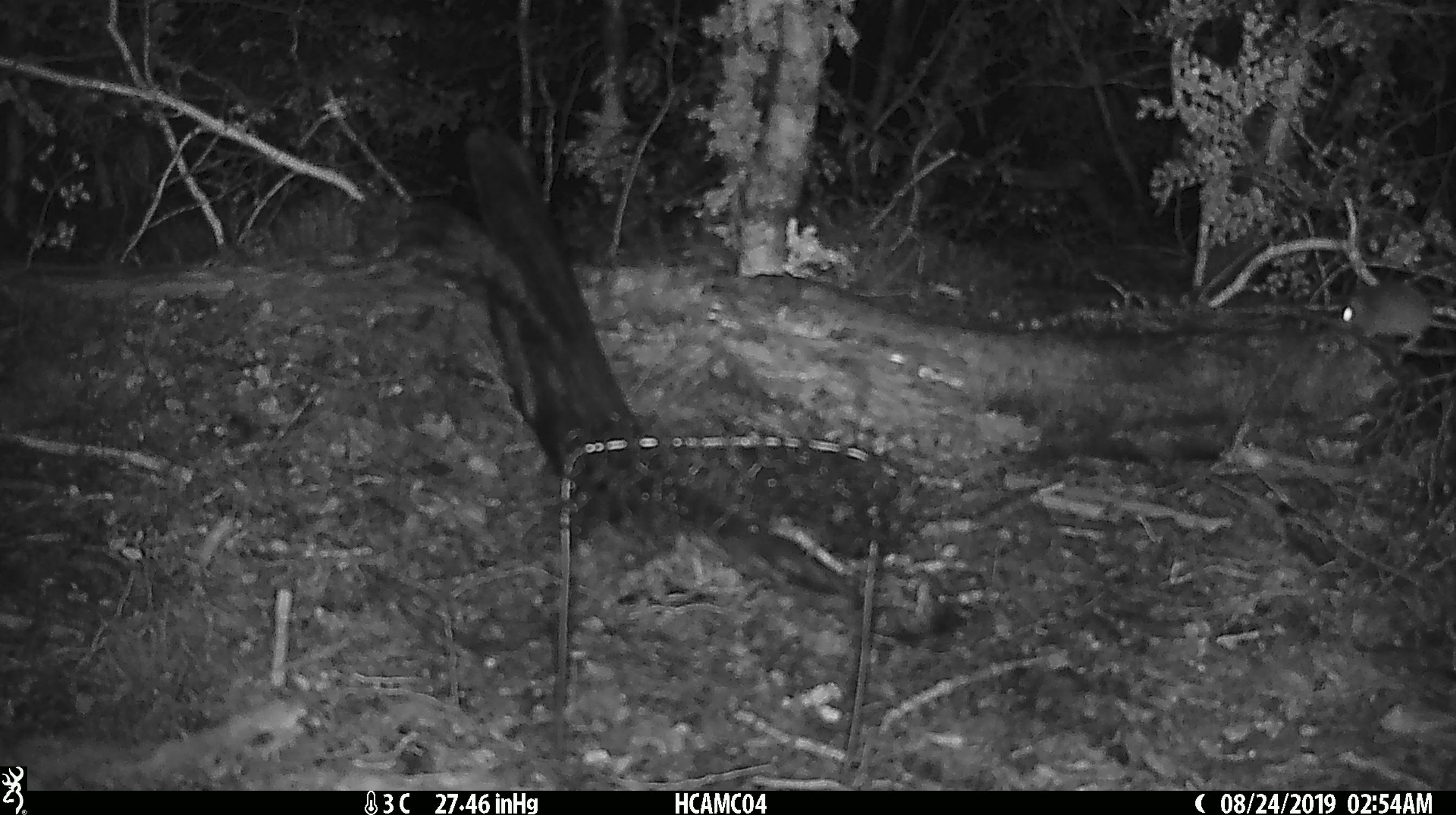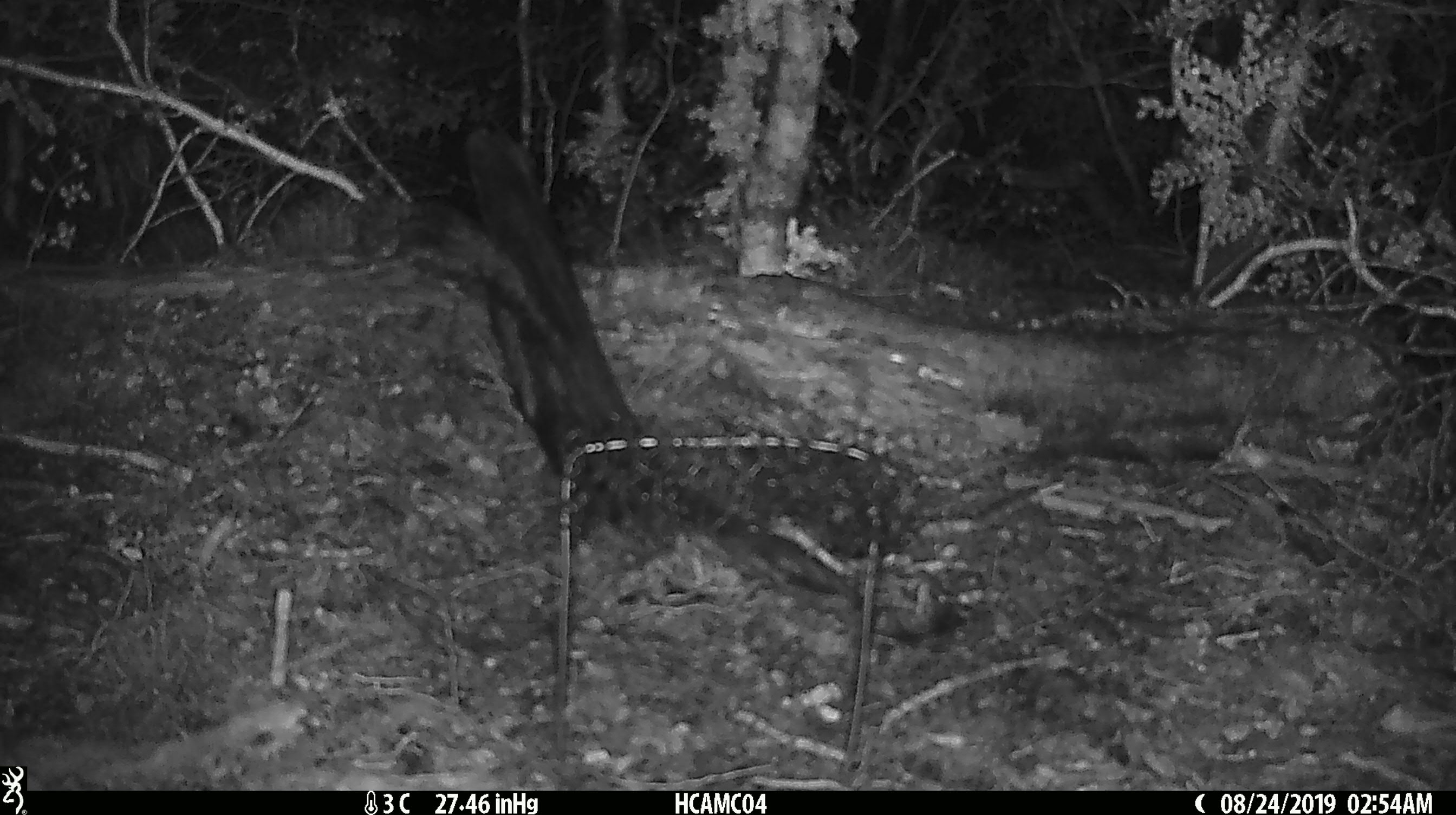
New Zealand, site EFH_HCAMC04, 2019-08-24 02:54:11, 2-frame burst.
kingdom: Animalia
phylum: Chordata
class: Mammalia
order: Rodentia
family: Muridae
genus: Mus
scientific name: Mus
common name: mouse